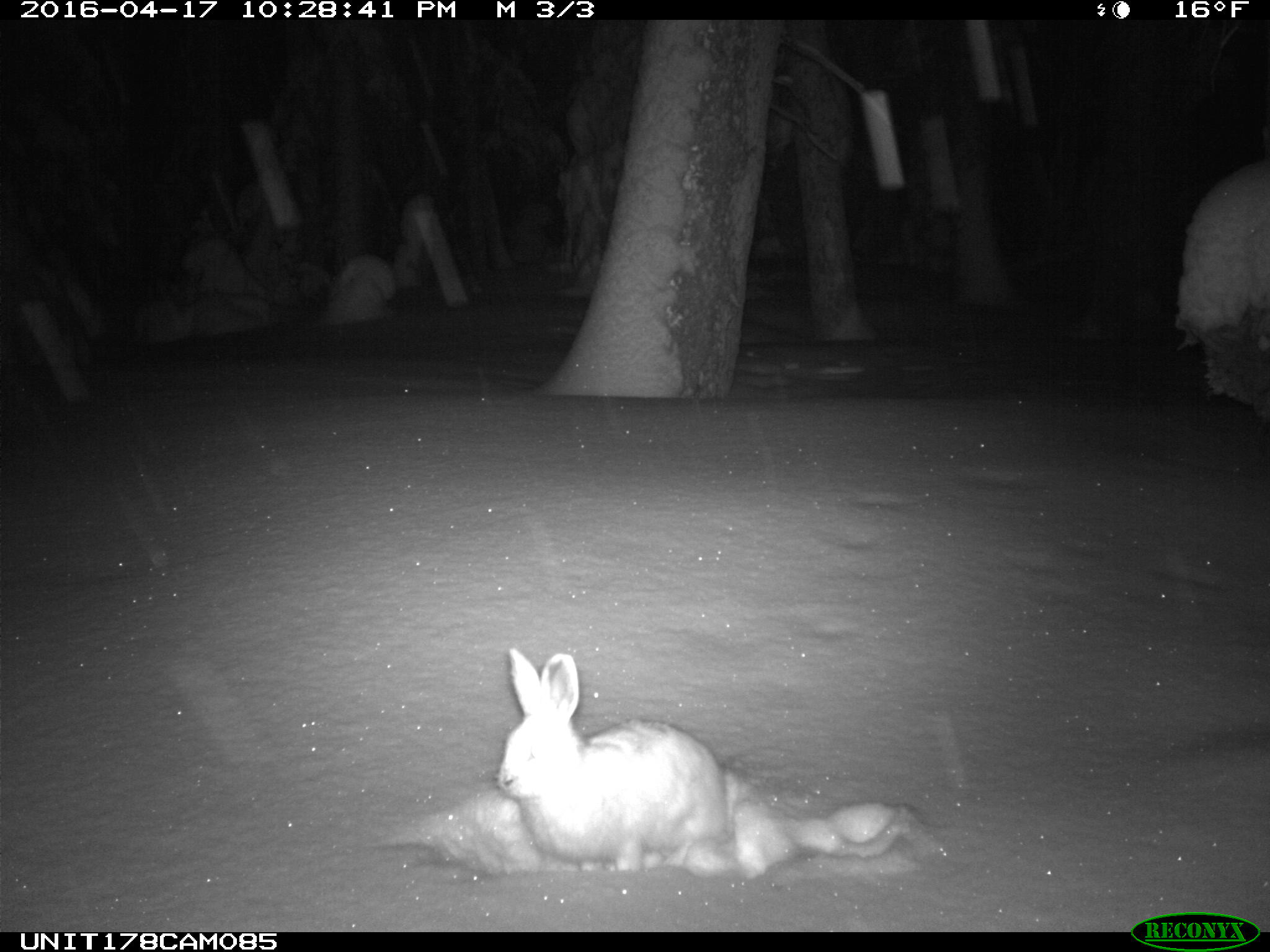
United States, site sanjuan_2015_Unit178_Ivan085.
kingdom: Animalia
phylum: Chordata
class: Mammalia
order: Lagomorpha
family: Leporidae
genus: Lepus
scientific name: Lepus americanus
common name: snowshoe hare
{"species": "Lepus americanus (snowshoe hare)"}